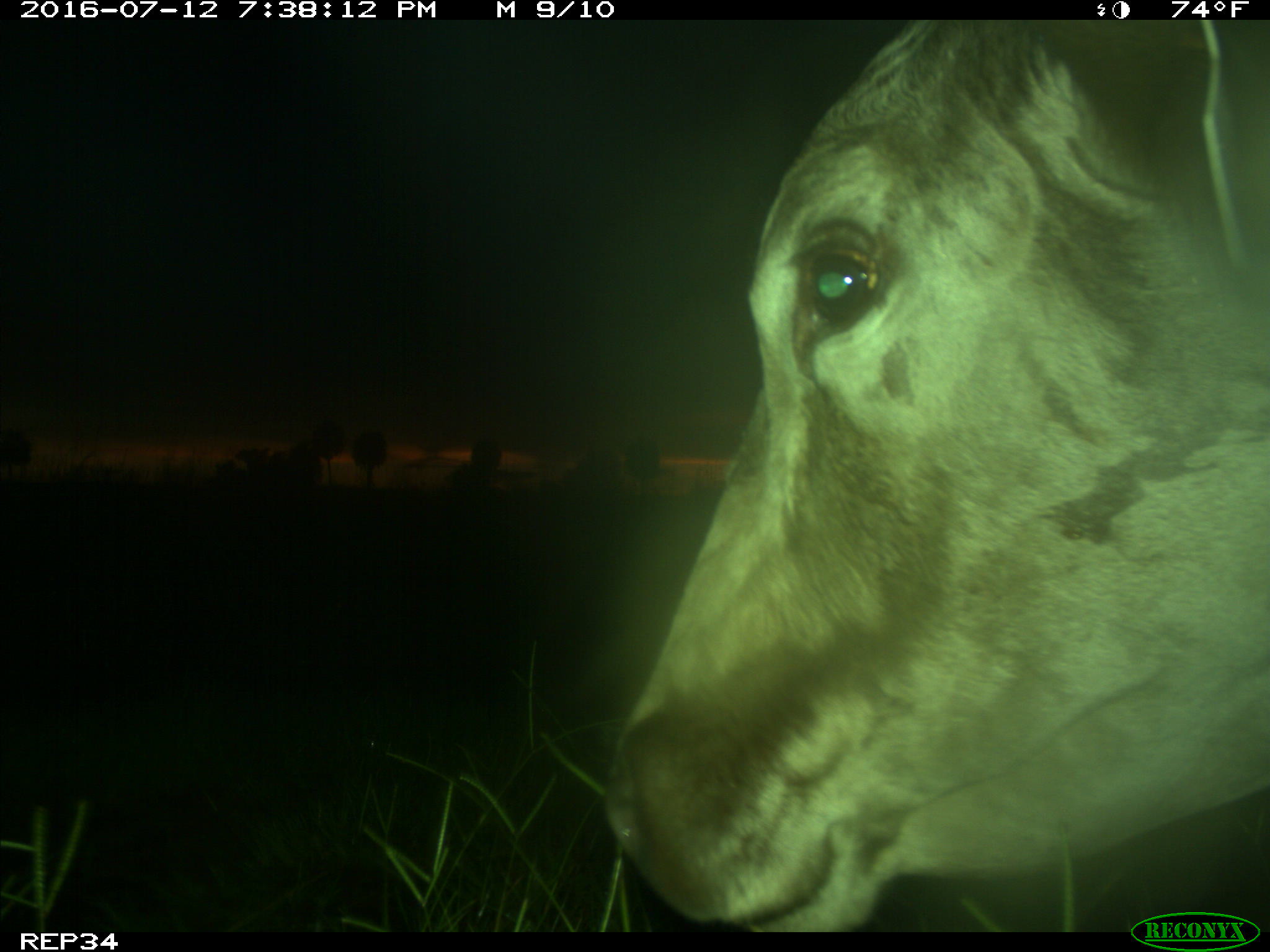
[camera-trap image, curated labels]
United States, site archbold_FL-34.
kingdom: Animalia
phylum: Chordata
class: Mammalia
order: Artiodactyla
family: Bovidae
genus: Bos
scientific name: Bos taurus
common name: domestic cow